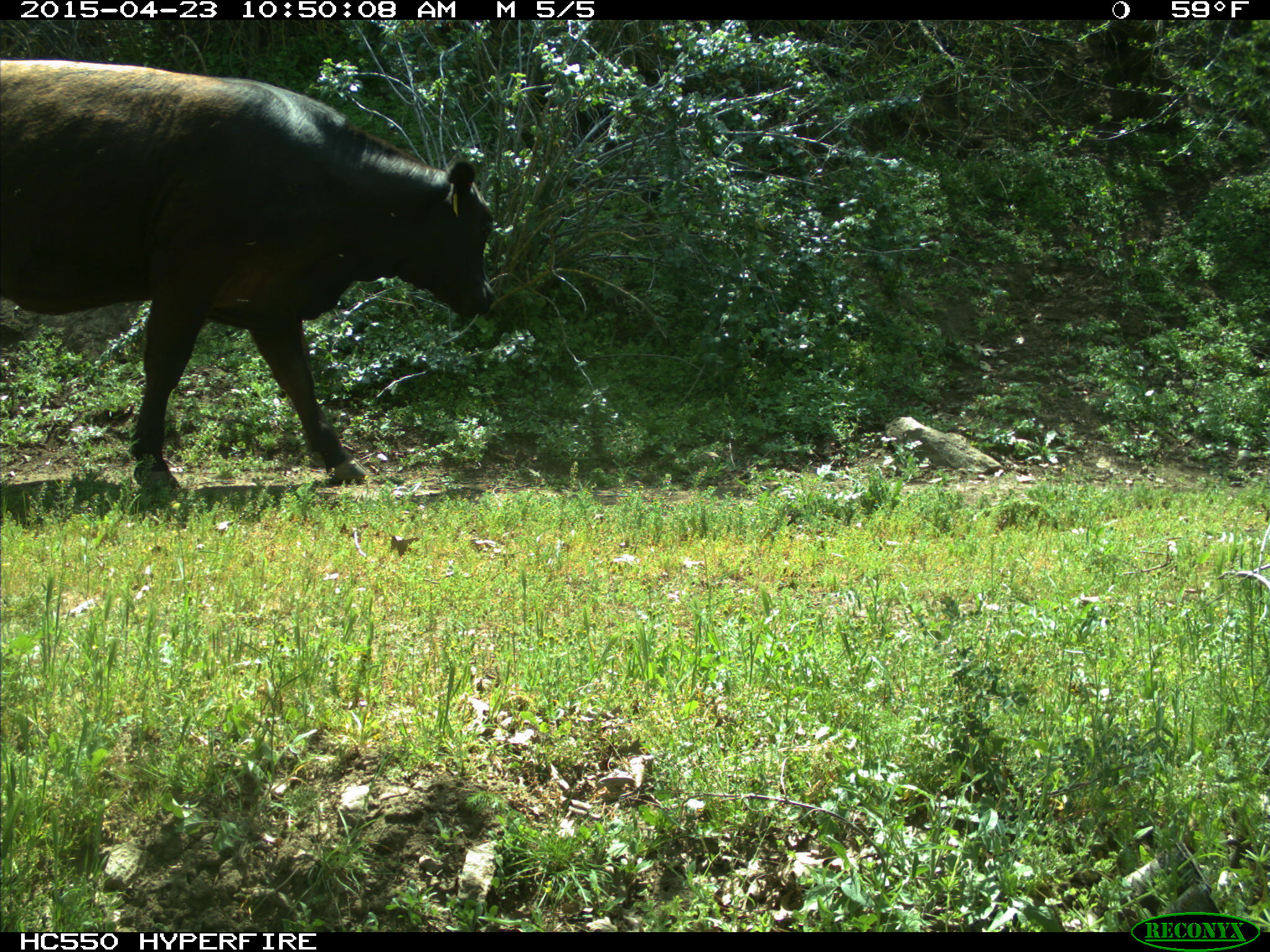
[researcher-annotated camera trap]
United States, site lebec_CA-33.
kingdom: Animalia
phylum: Chordata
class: Mammalia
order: Artiodactyla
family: Bovidae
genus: Bos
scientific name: Bos taurus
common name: domestic cow